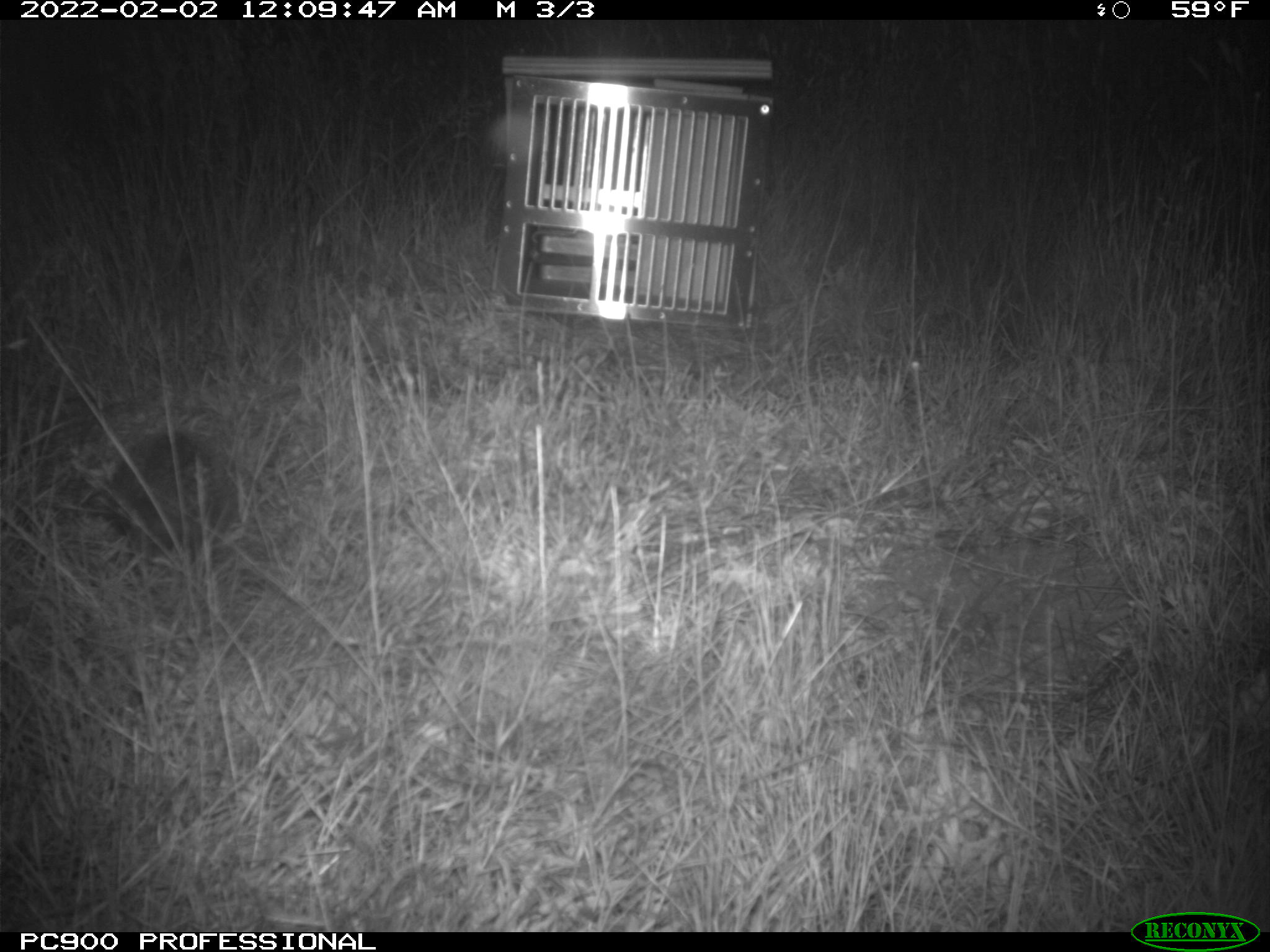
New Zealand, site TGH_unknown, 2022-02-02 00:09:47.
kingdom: Animalia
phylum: Chordata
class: Mammalia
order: Eulipotyphla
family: Erinaceidae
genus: Erinaceus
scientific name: Erinaceus europaeus europaeus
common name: european hedgehog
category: hedgehog